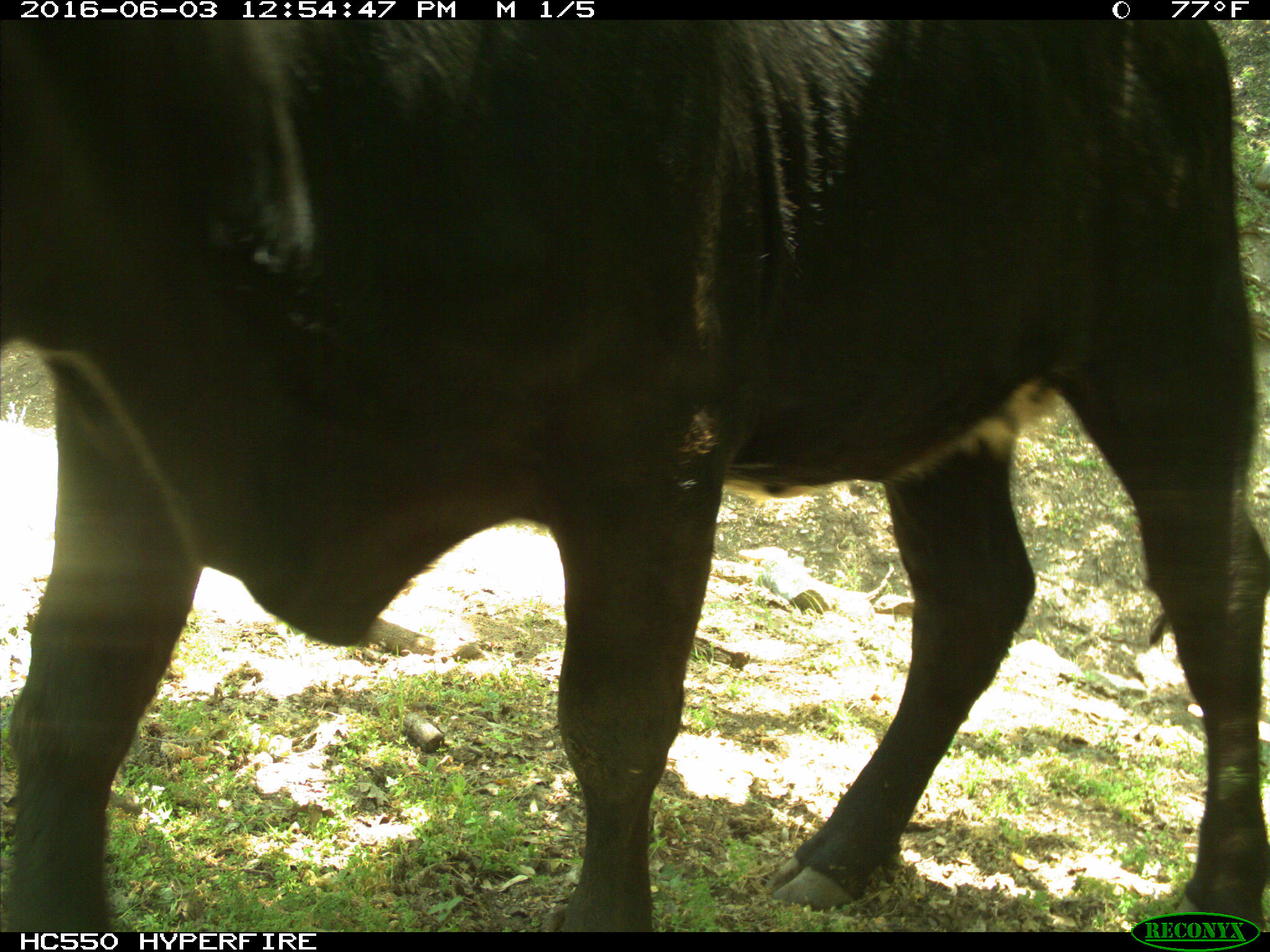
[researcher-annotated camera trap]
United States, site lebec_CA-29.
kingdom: Animalia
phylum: Chordata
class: Mammalia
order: Artiodactyla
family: Bovidae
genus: Bos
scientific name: Bos taurus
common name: domestic cow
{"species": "Bos taurus (domestic cow)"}